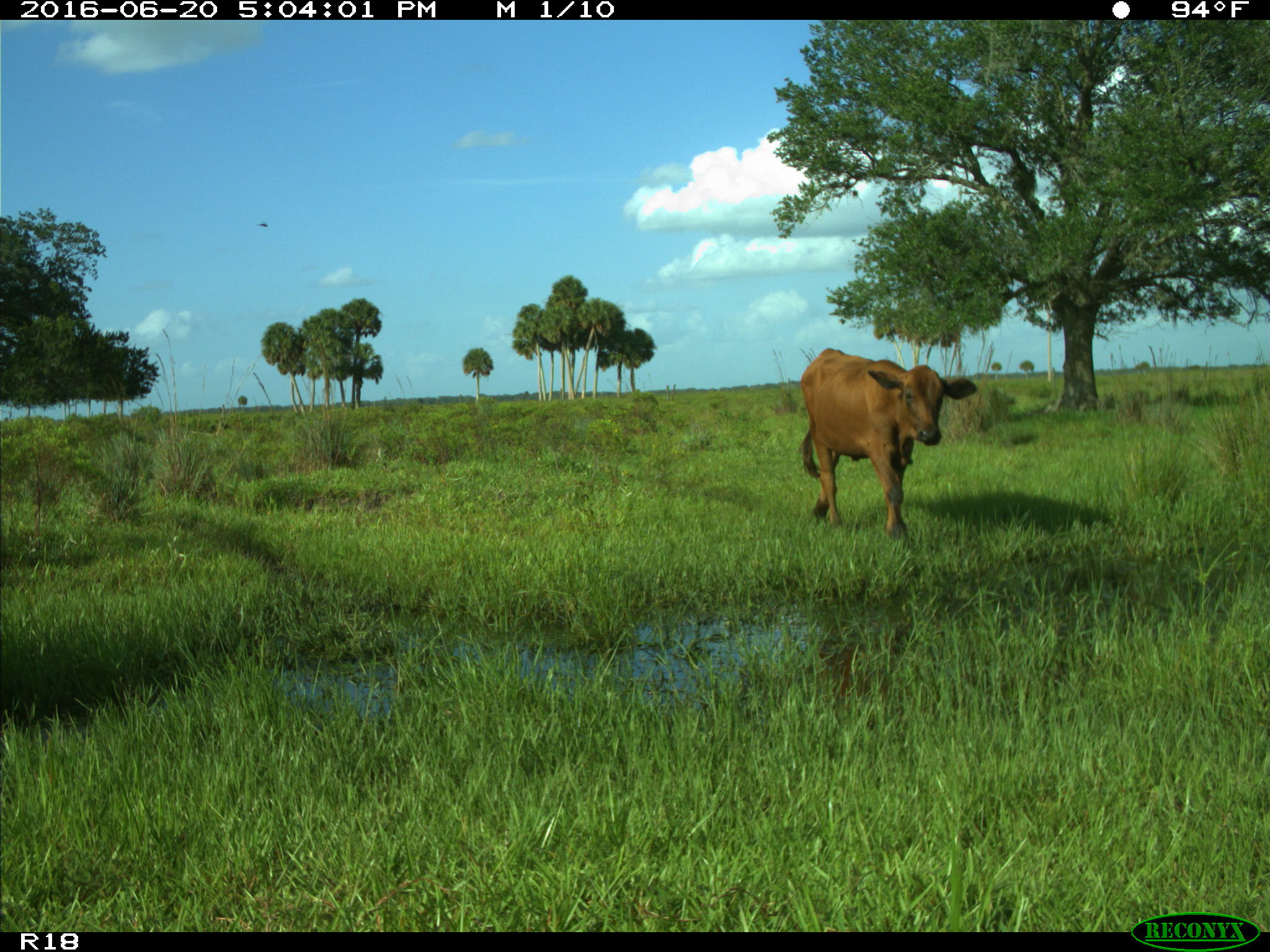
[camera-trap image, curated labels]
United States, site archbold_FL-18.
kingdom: Animalia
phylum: Chordata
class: Mammalia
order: Artiodactyla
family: Bovidae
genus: Bos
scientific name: Bos taurus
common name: domestic cow